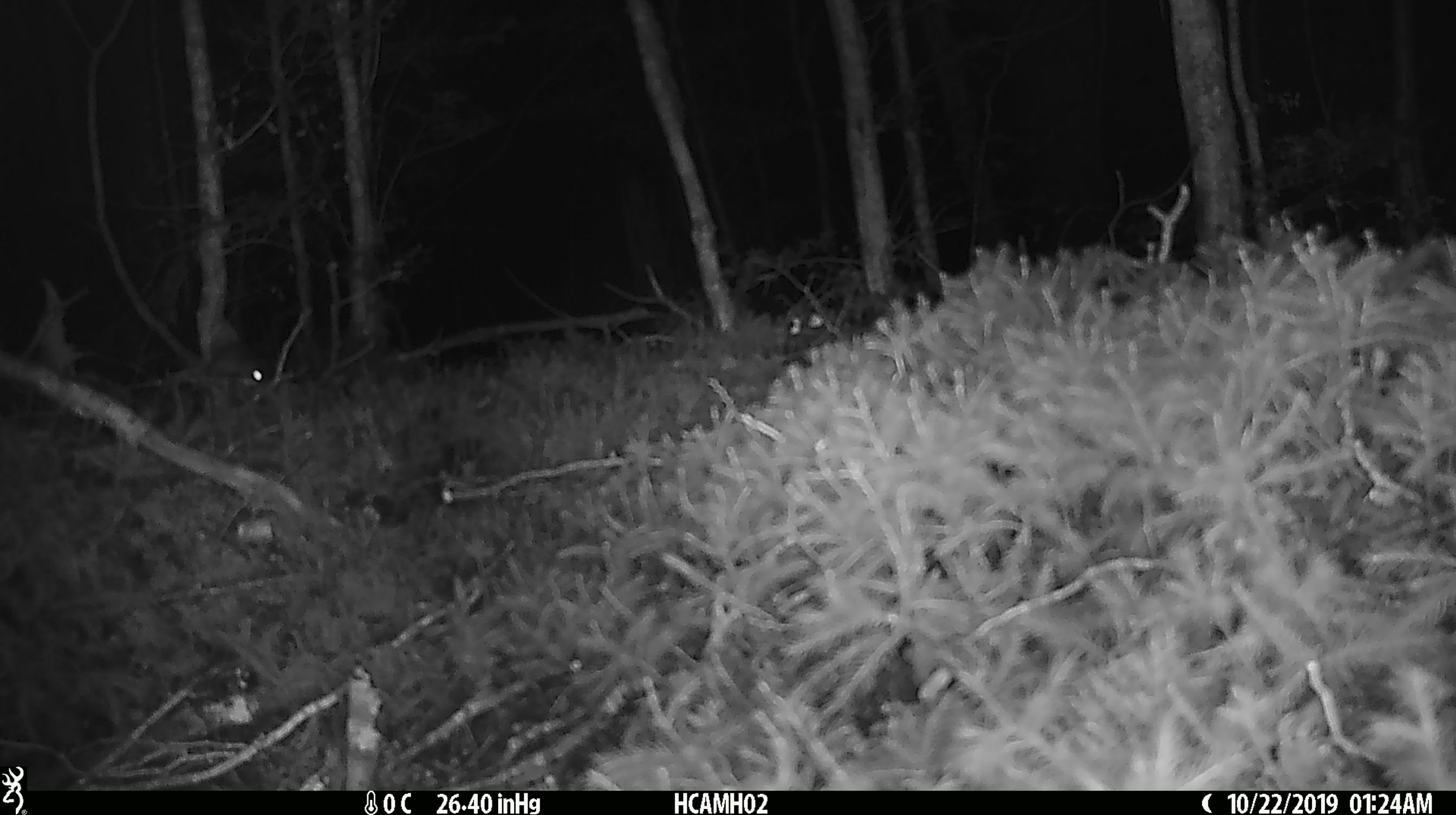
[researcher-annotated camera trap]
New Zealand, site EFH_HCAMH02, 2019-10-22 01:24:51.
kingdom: Animalia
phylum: Chordata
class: Mammalia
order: Rodentia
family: Muridae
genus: Mus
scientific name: Mus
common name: mouse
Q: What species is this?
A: Mouse (Mus).